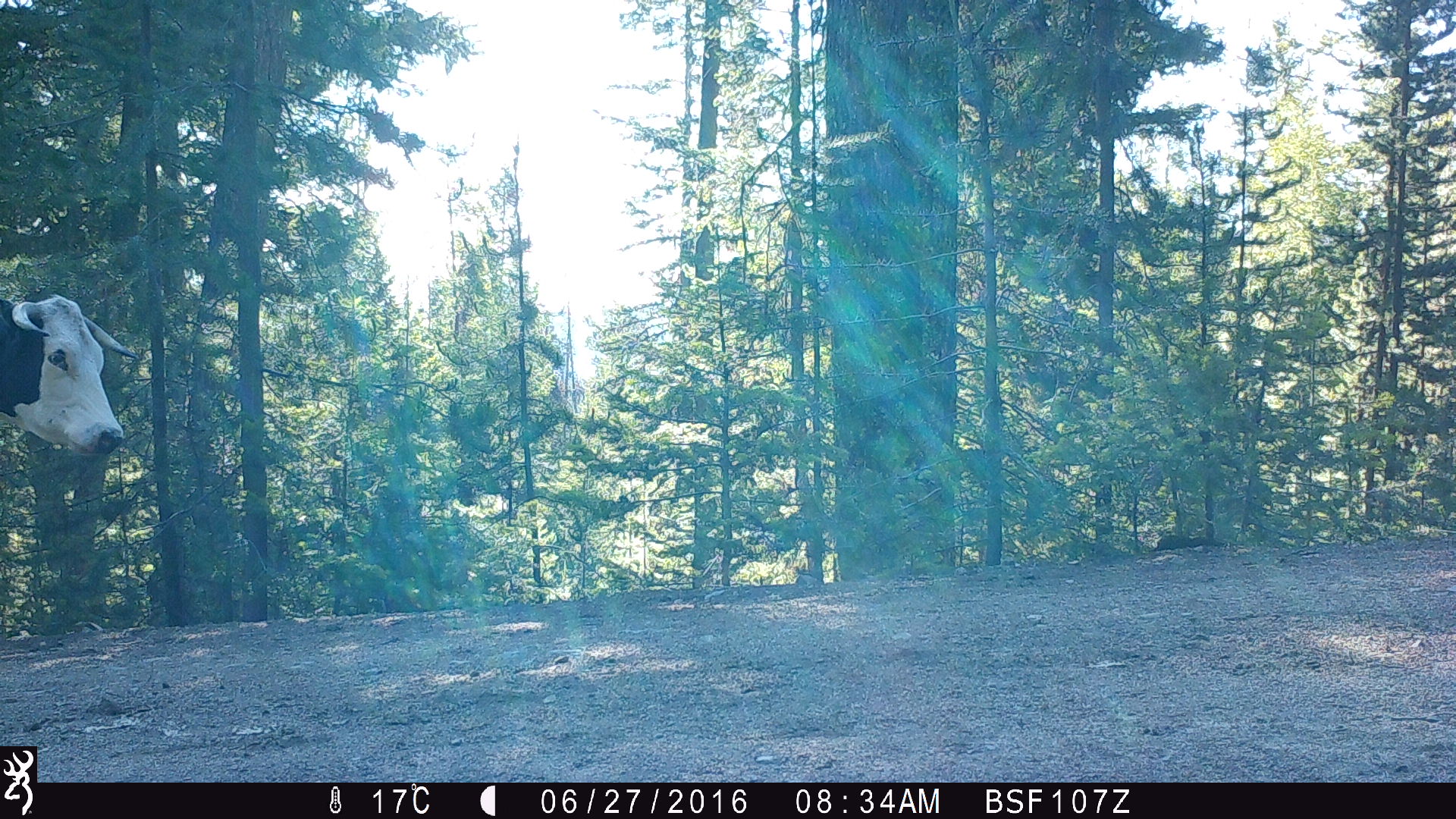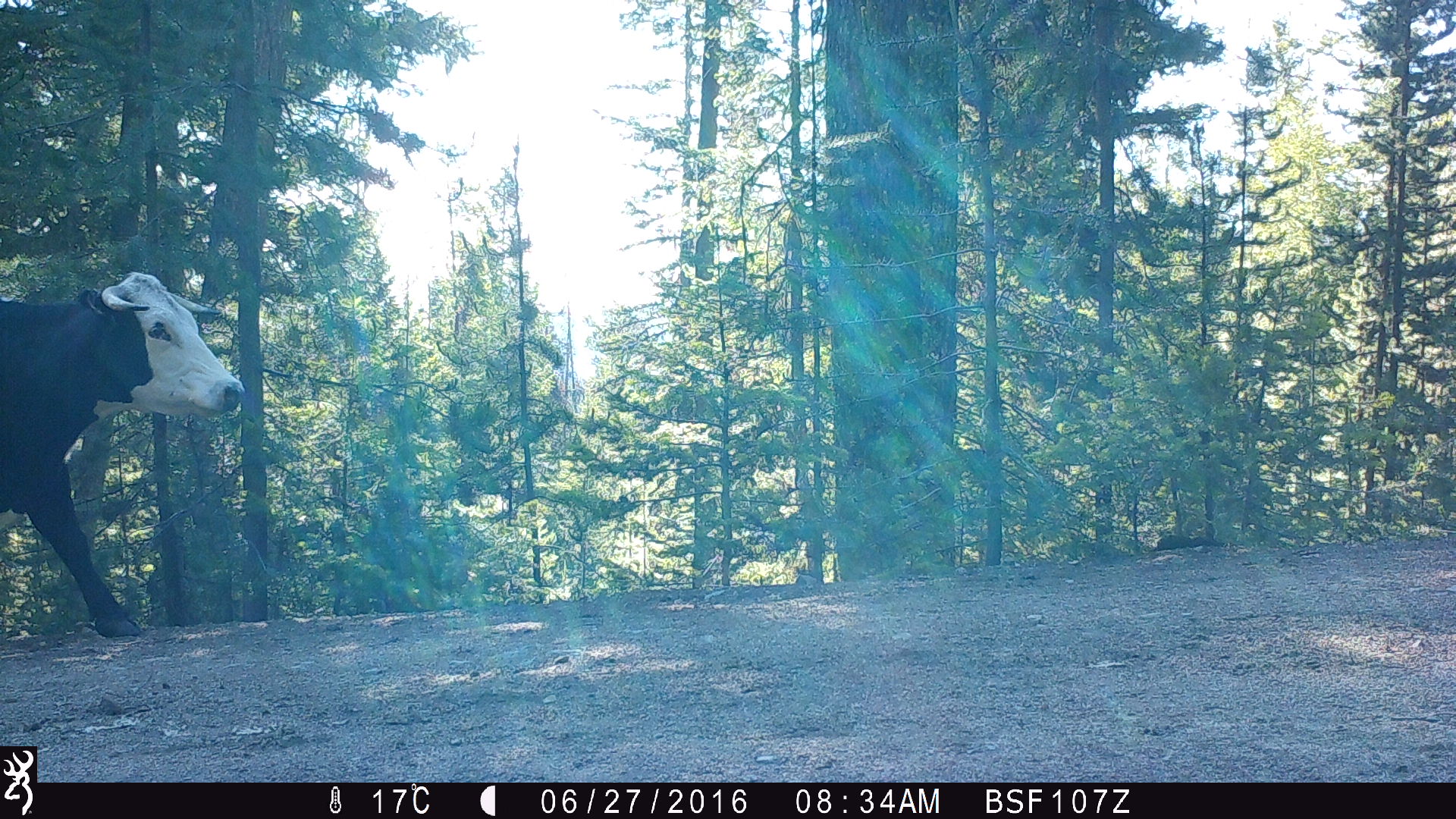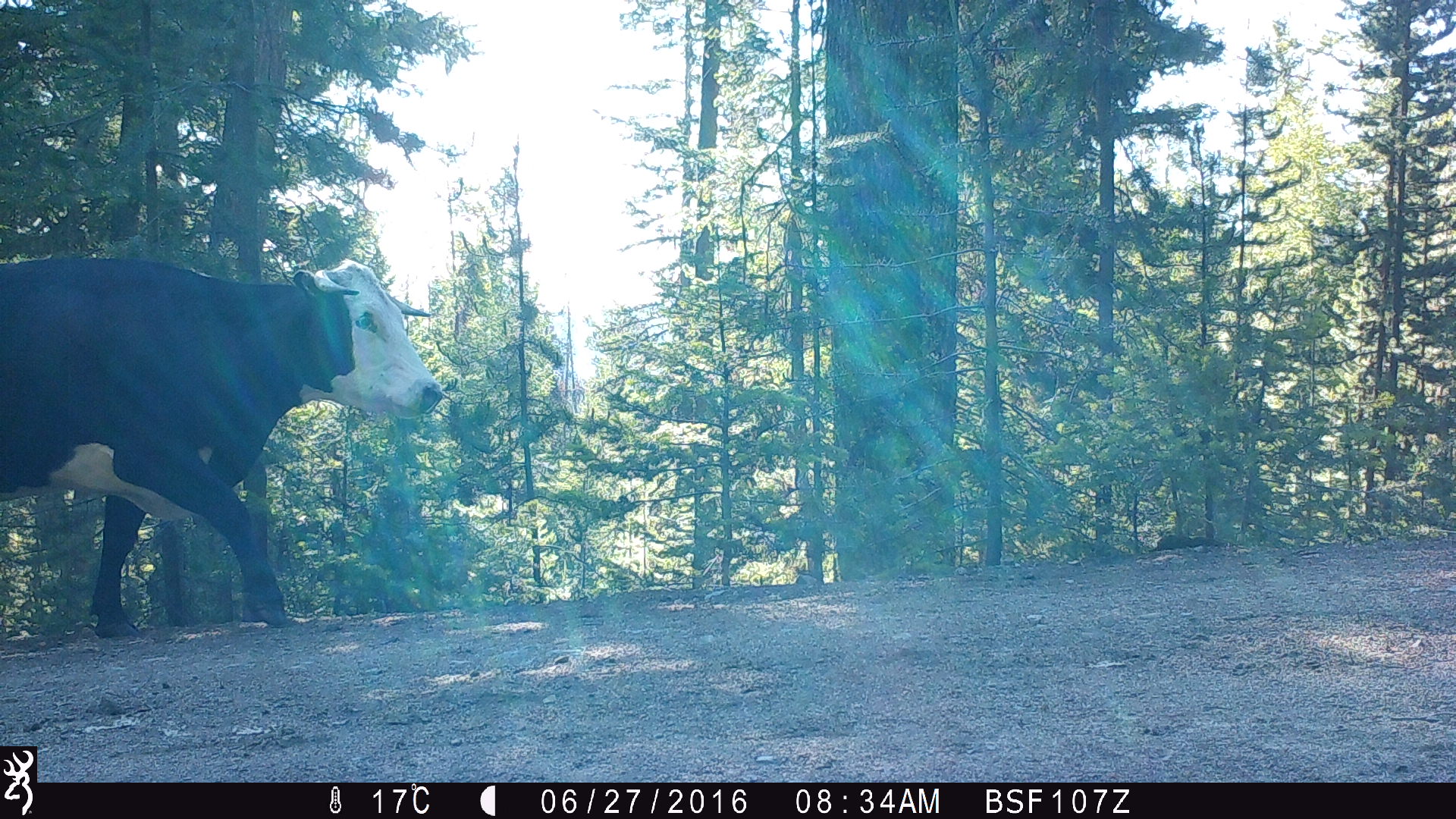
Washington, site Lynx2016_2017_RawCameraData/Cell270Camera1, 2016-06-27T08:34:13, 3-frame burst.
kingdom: Animalia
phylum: Chordata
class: Mammalia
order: Artiodactyla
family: Bovidae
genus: Bos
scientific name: Bos taurus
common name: domestic cattle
Domestic cattle (Bos taurus). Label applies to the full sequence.